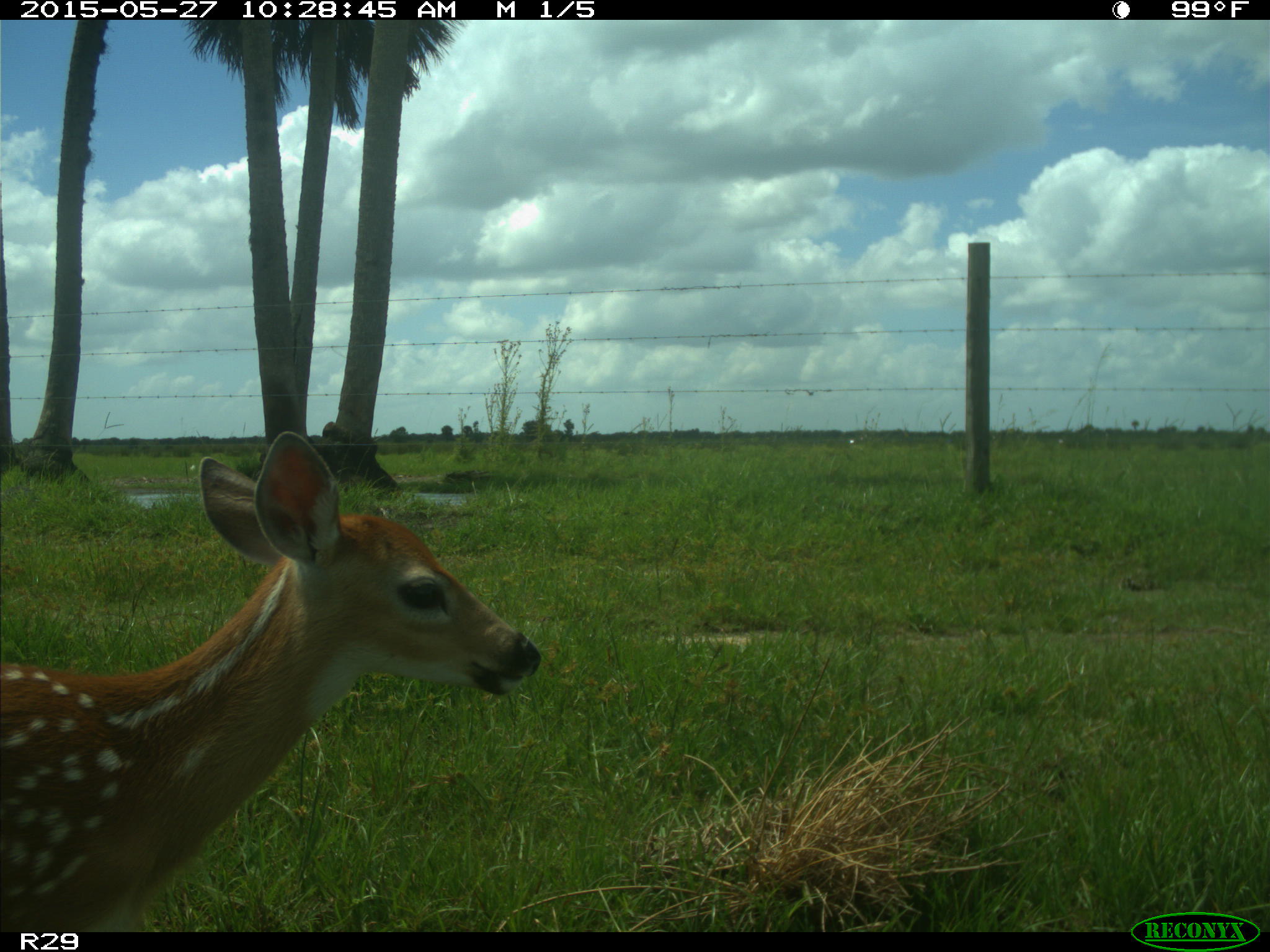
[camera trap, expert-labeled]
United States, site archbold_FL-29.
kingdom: Animalia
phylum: Chordata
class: Mammalia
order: Artiodactyla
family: Cervidae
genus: Odocoileus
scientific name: Odocoileus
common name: deer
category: unidentified deer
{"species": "unidentified deer (deer) (Odocoileus)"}